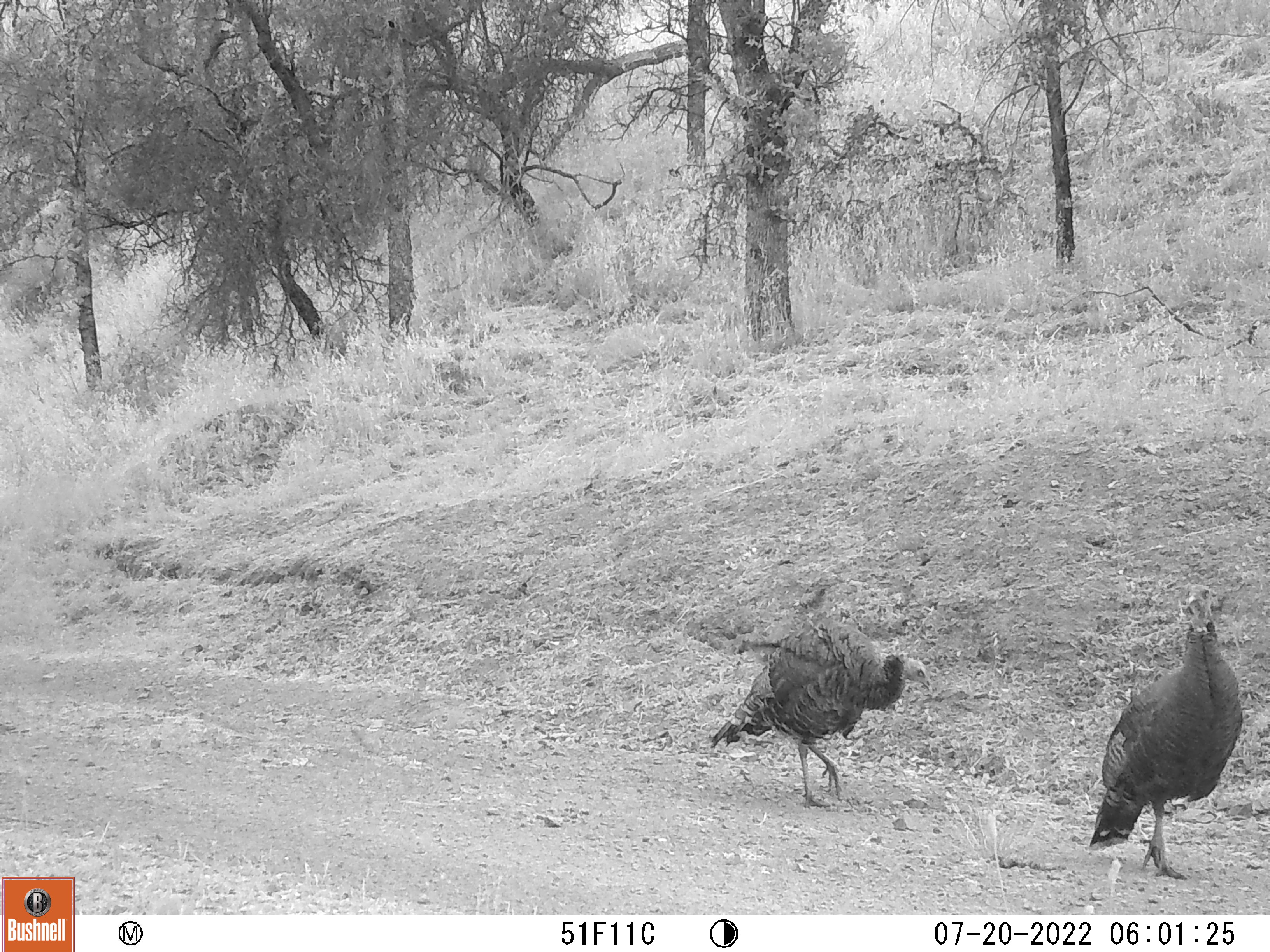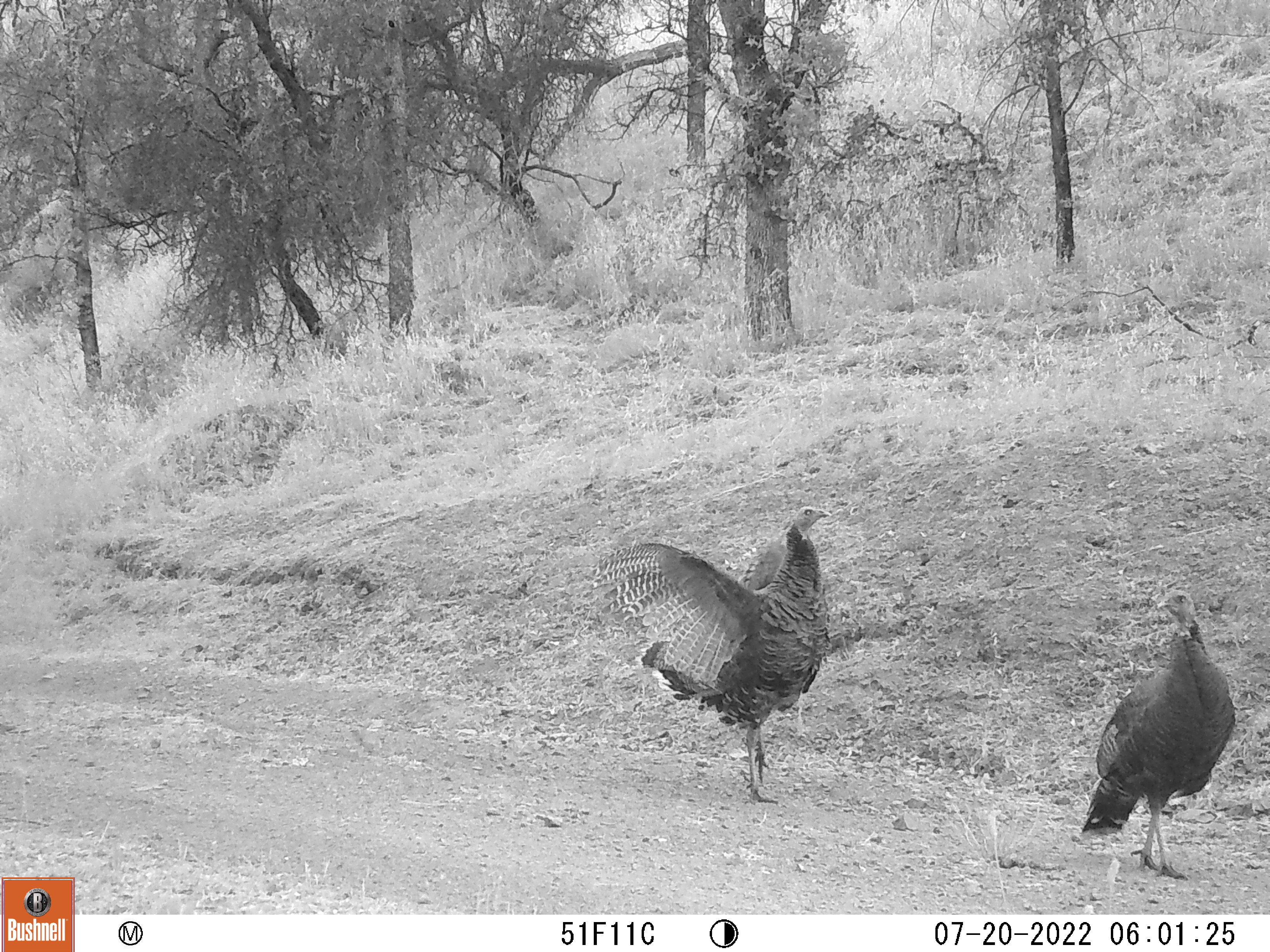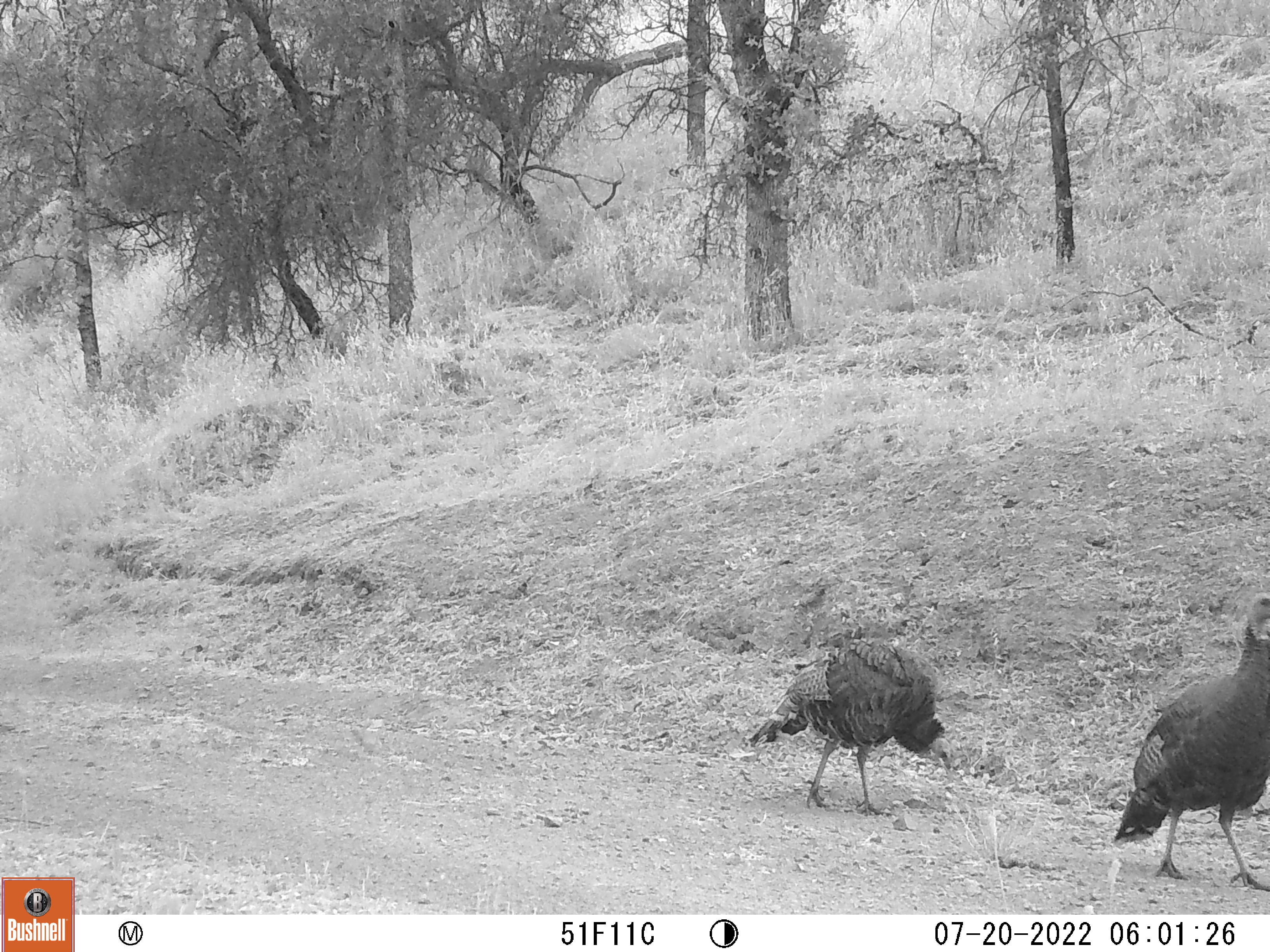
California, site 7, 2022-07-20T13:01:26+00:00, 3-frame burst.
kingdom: Animalia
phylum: Chordata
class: Aves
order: Galliformes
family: Phasianidae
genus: Meleagris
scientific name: Meleagris gallopavo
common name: turkey